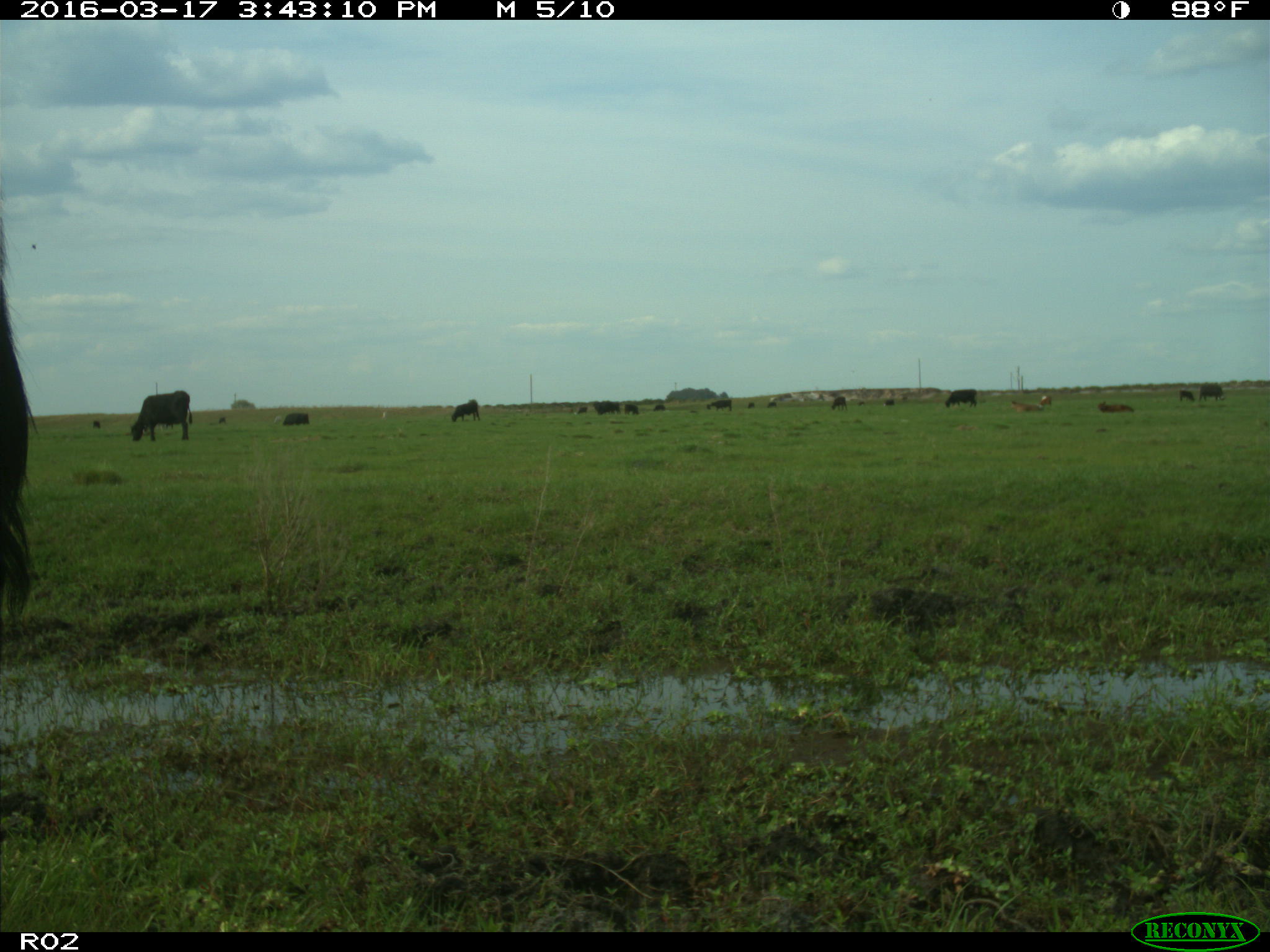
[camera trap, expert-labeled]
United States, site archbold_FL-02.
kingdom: Animalia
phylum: Chordata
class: Mammalia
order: Artiodactyla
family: Bovidae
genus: Bos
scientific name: Bos taurus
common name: domestic cow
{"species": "Bos taurus (domestic cow)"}